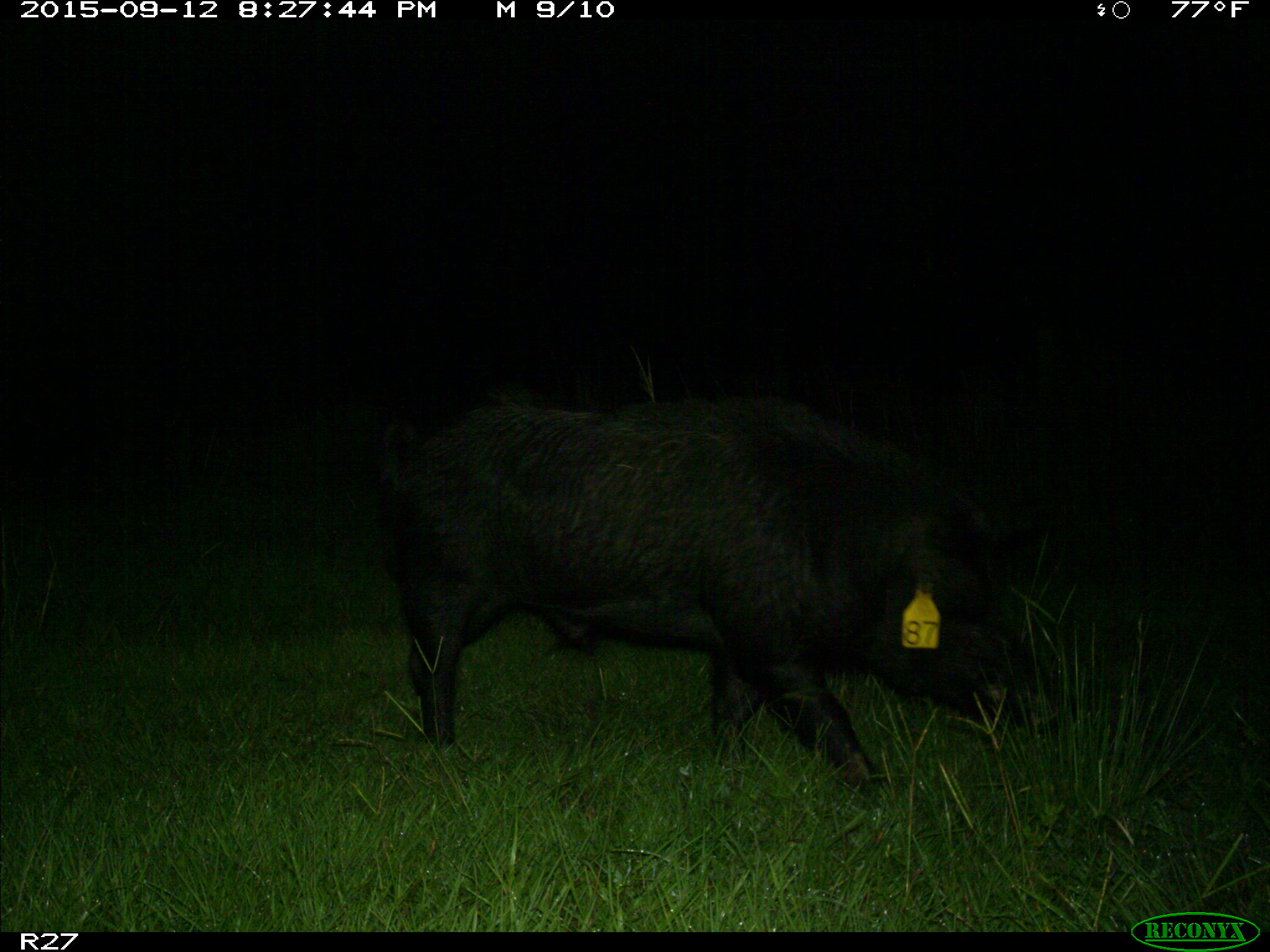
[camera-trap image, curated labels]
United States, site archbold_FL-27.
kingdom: Animalia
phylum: Chordata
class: Mammalia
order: Artiodactyla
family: Suidae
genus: Sus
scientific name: Sus scrofa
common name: wild boar